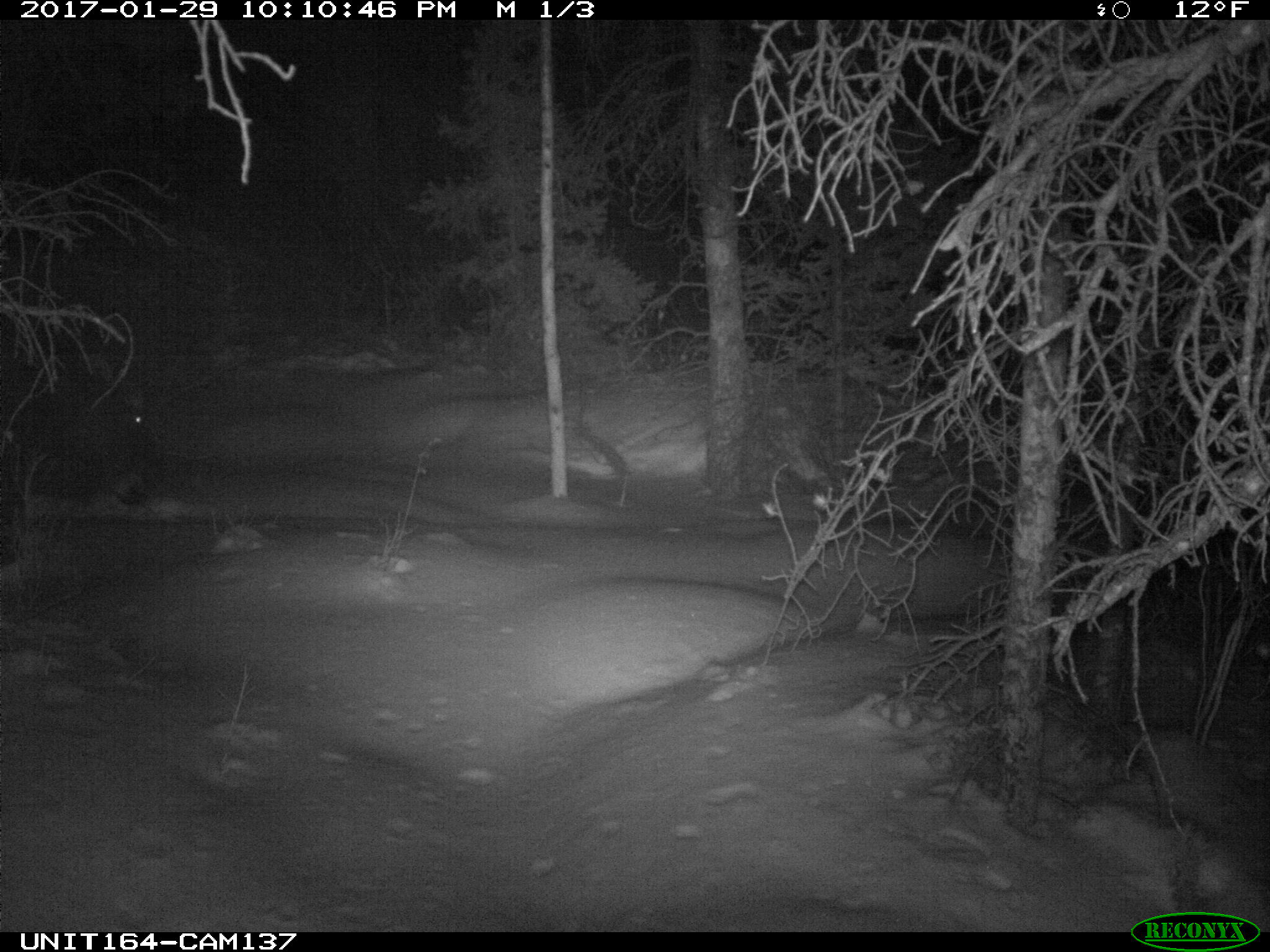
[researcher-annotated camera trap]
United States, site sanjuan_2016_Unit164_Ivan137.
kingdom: Animalia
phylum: Chordata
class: Mammalia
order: Artiodactyla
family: Cervidae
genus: Alces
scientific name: Alces alces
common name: moose